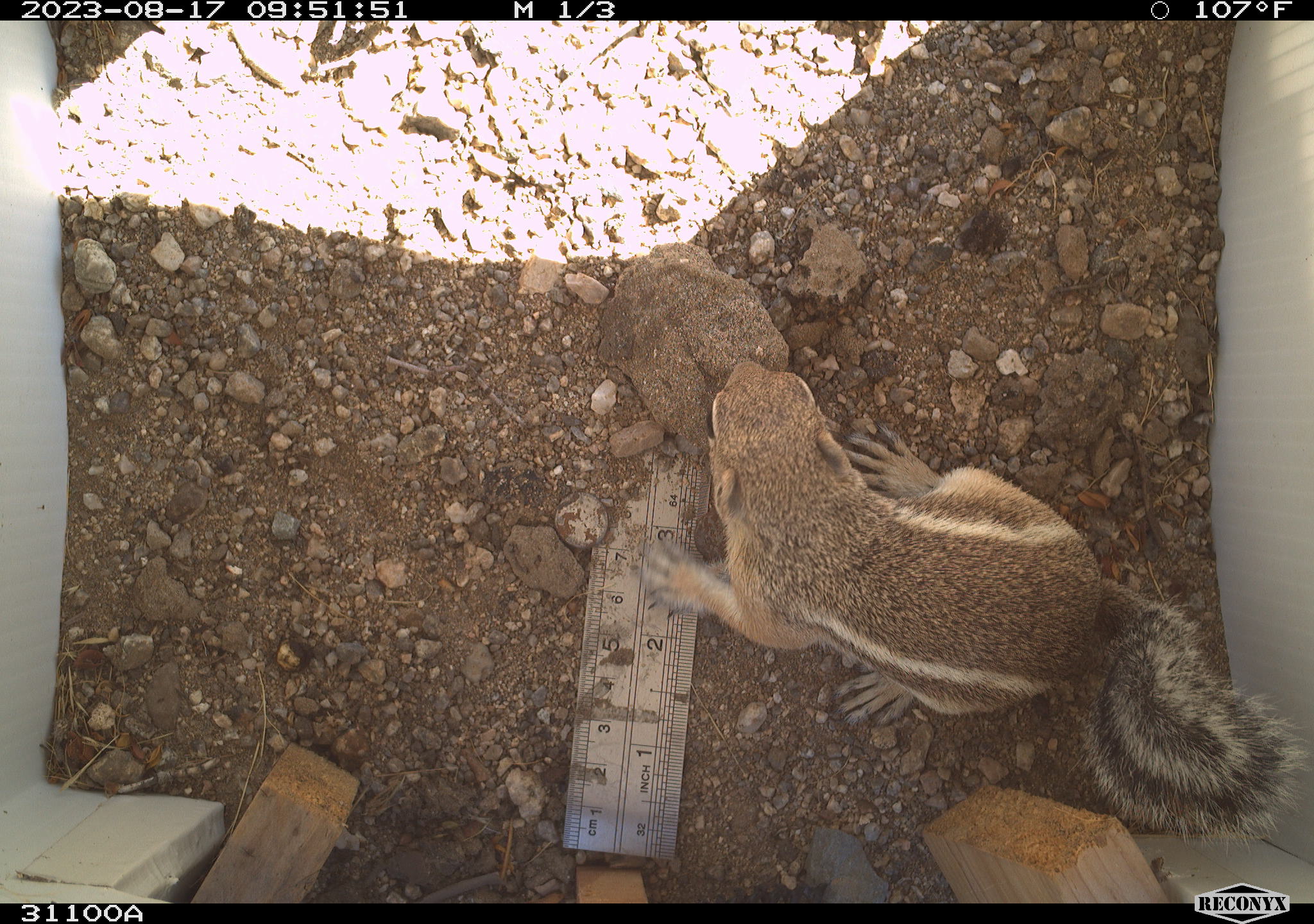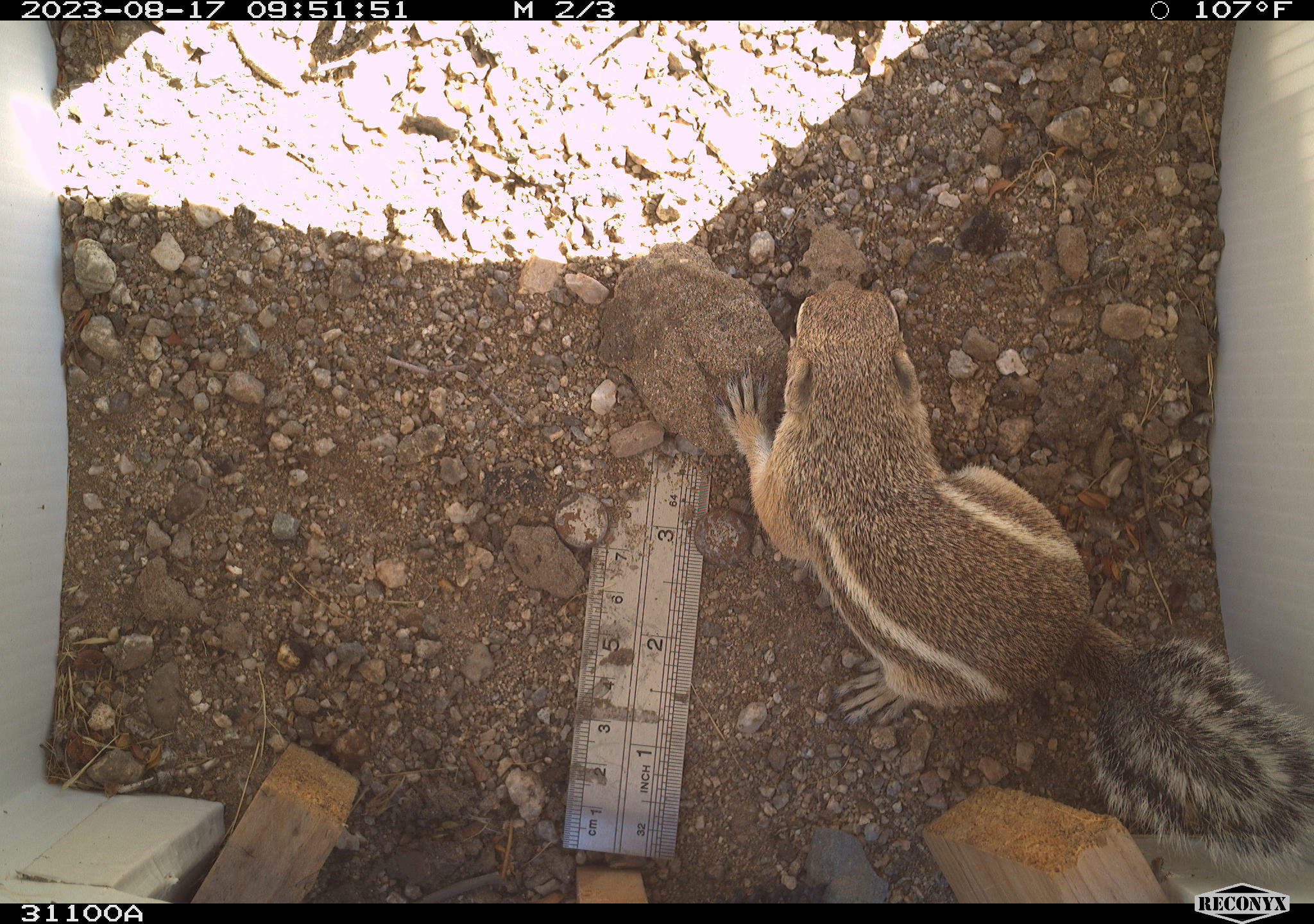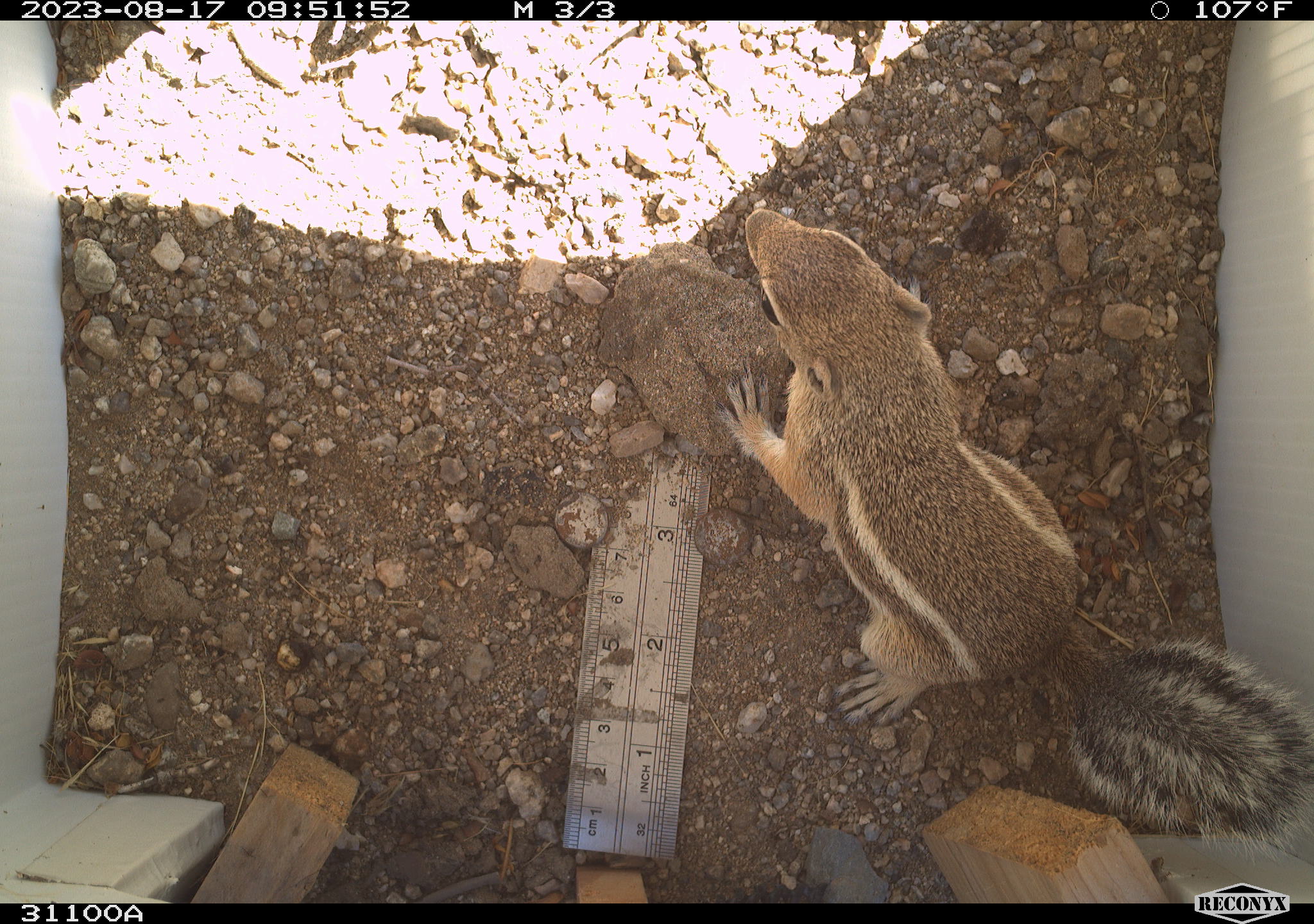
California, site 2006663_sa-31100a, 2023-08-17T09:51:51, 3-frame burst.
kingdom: Animalia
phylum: Chordata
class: Mammalia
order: Rodentia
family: Sciuridae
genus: Ammospermophilus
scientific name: Ammospermophilus leucurus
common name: white-tailed antelope squirrel